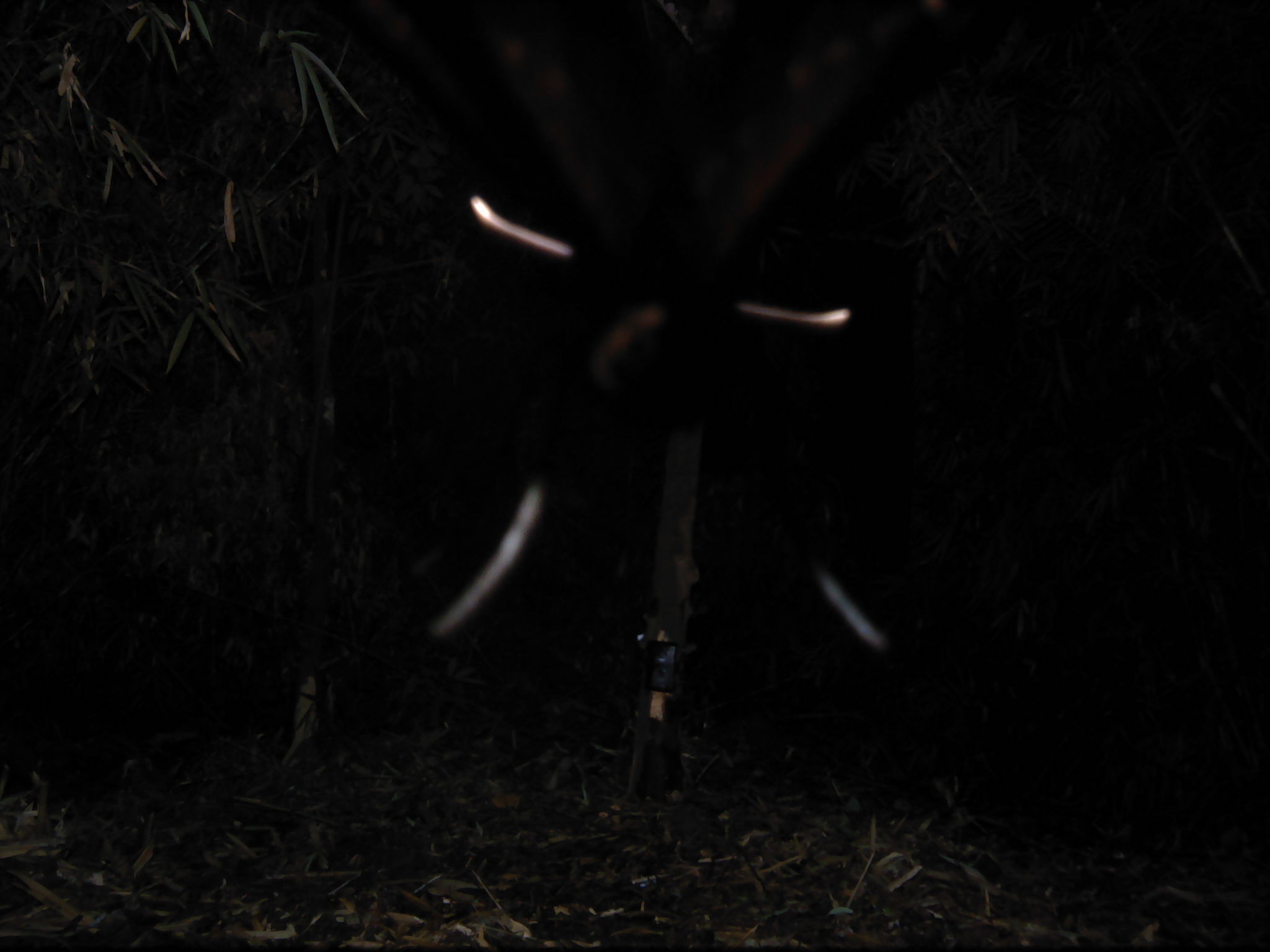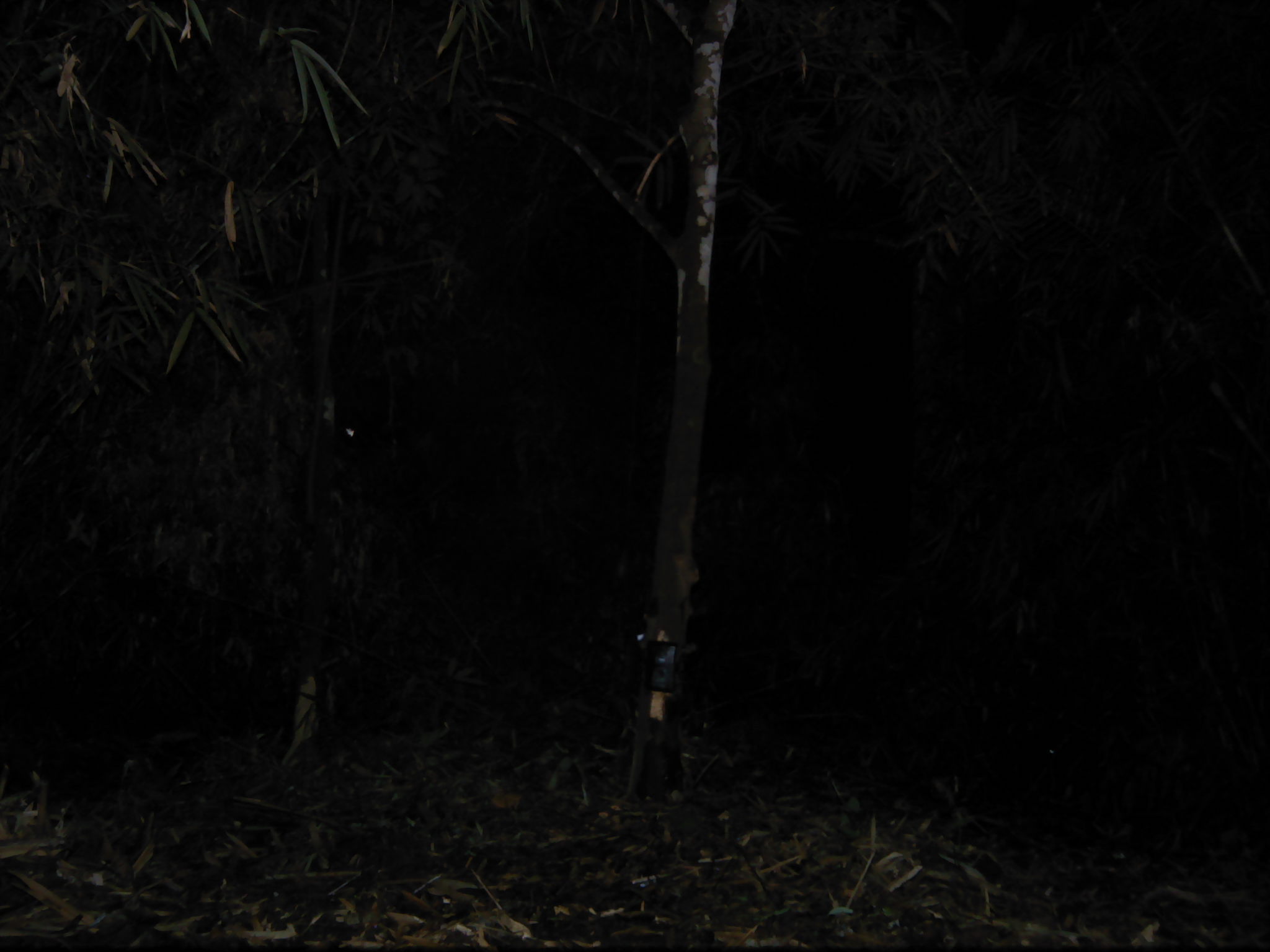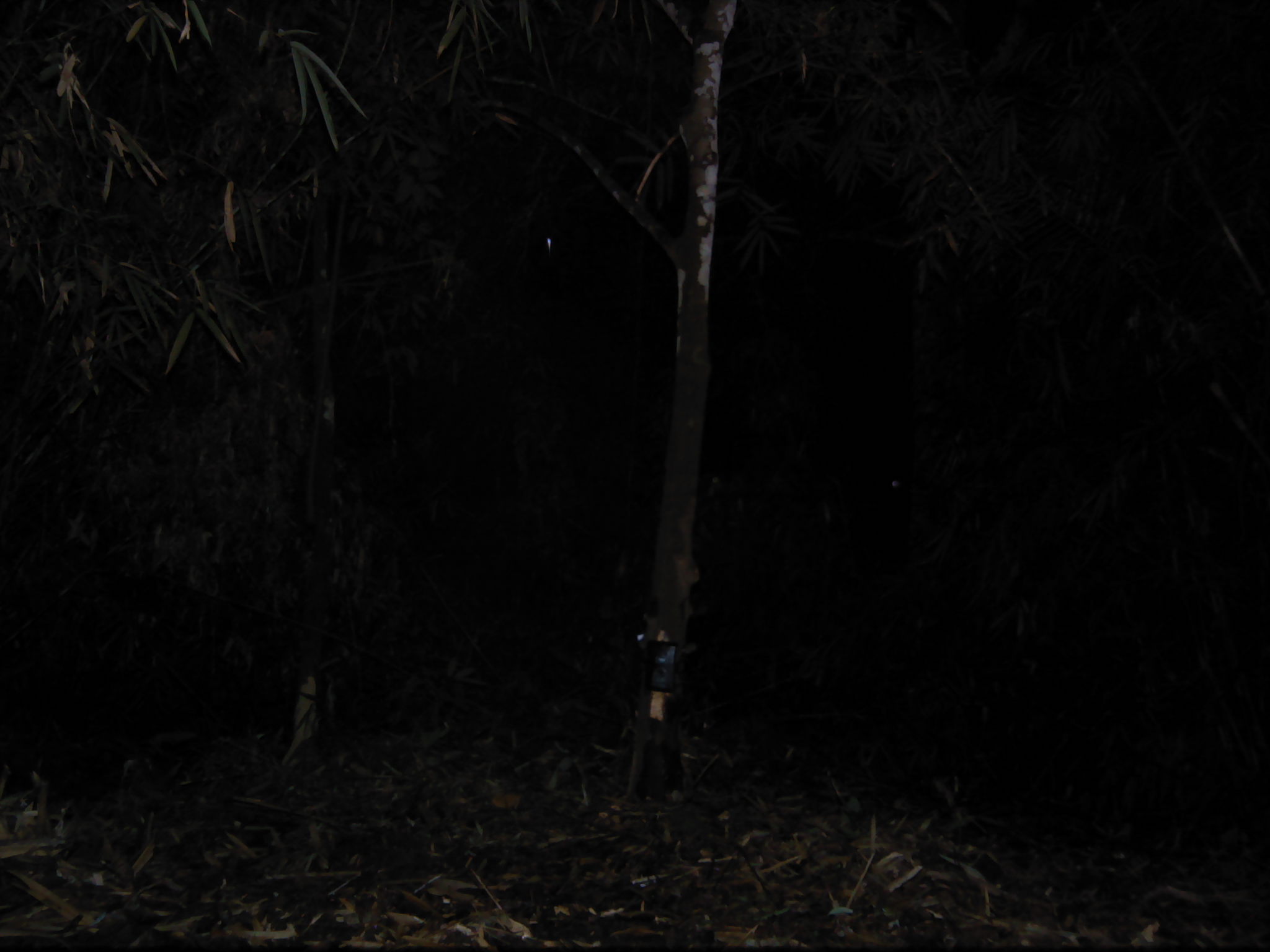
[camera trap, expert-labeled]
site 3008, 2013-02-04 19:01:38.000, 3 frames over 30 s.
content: unidentified animal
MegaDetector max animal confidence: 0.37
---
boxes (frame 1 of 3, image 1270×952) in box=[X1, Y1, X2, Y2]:
unidentifiable: box=[332, 0, 1020, 652]